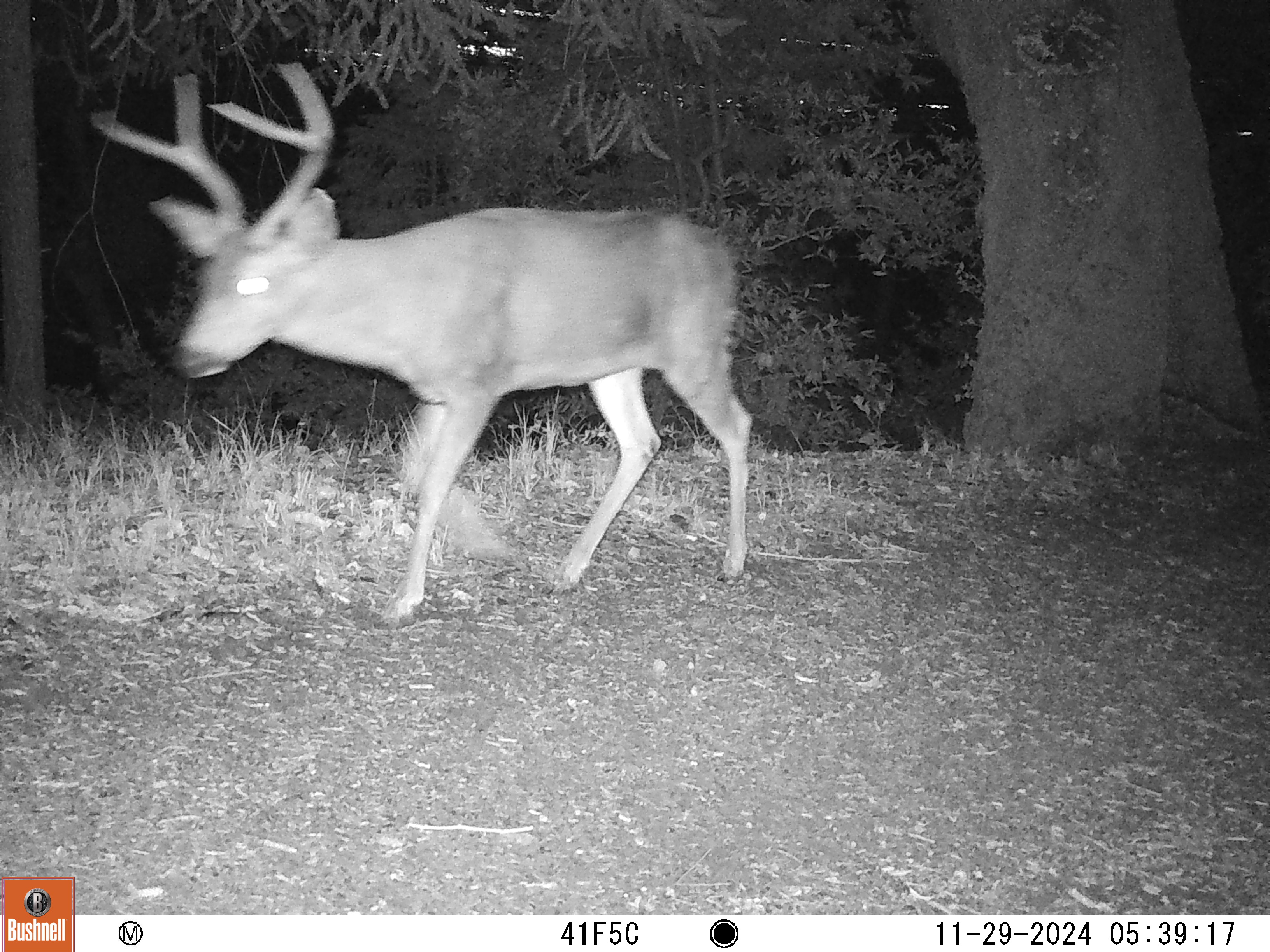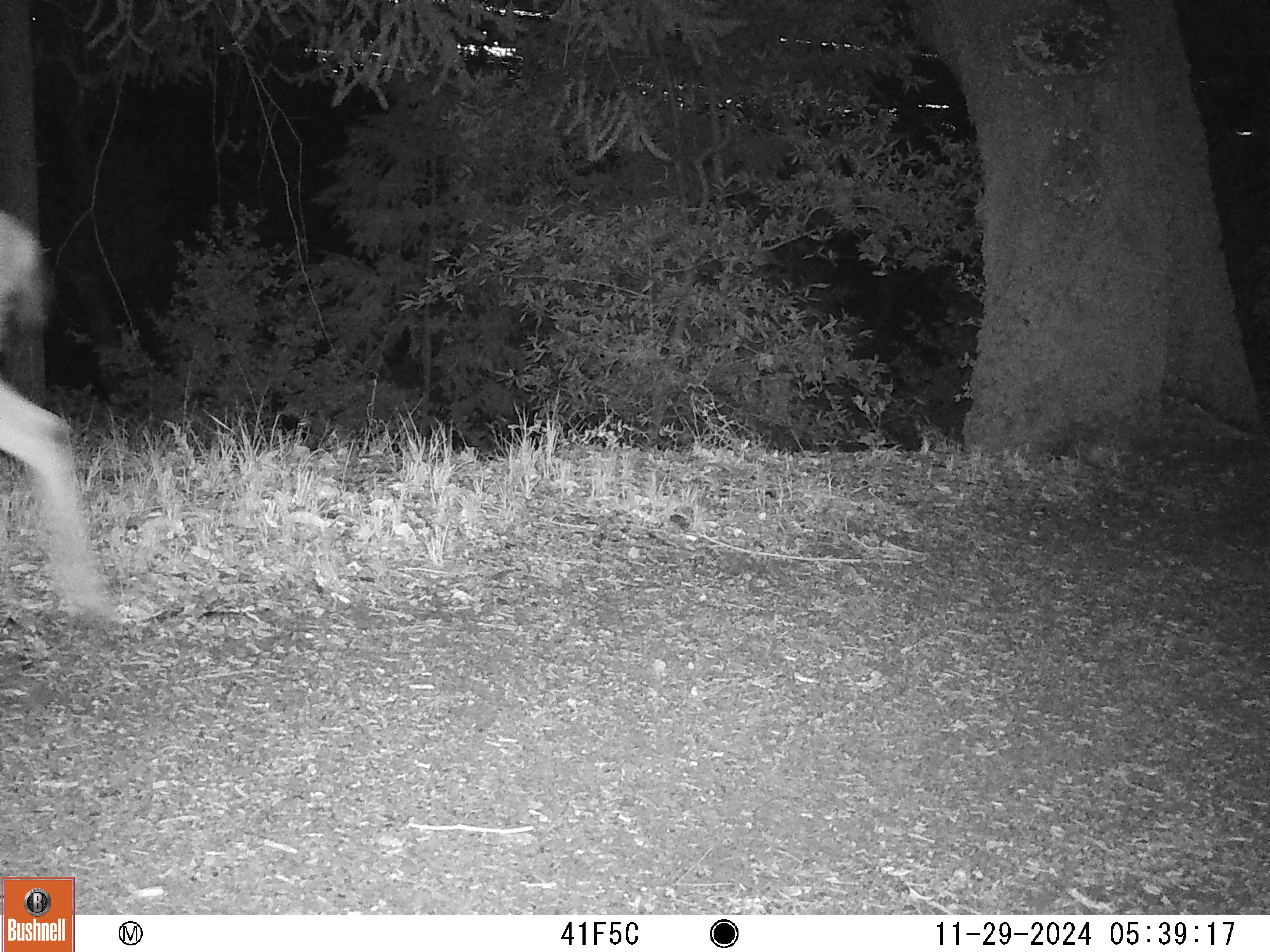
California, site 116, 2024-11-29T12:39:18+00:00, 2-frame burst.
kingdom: Animalia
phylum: Chordata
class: Mammalia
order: Artiodactyla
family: Cervidae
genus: Odocoileus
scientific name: Odocoileus hemionus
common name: mule deer